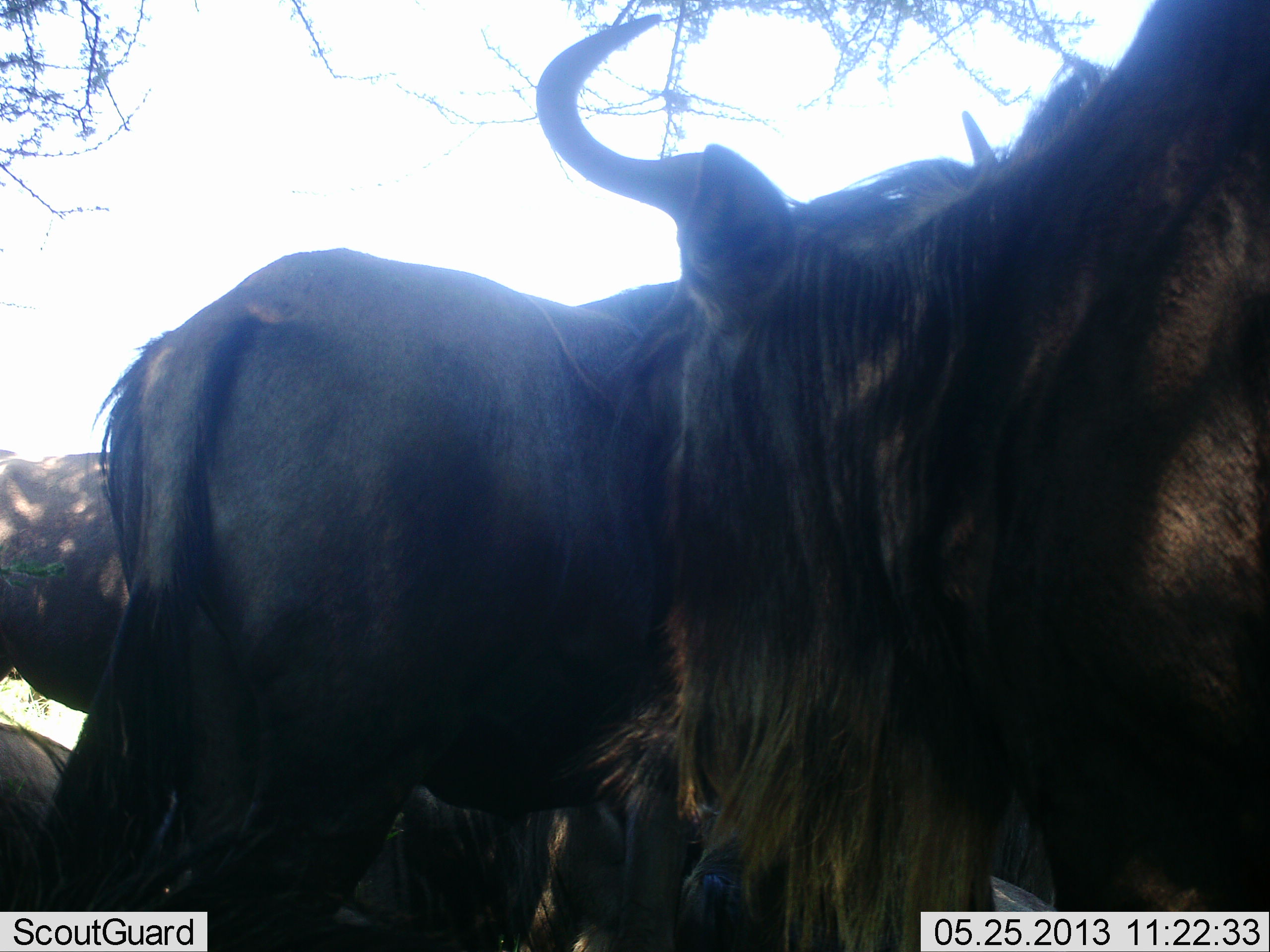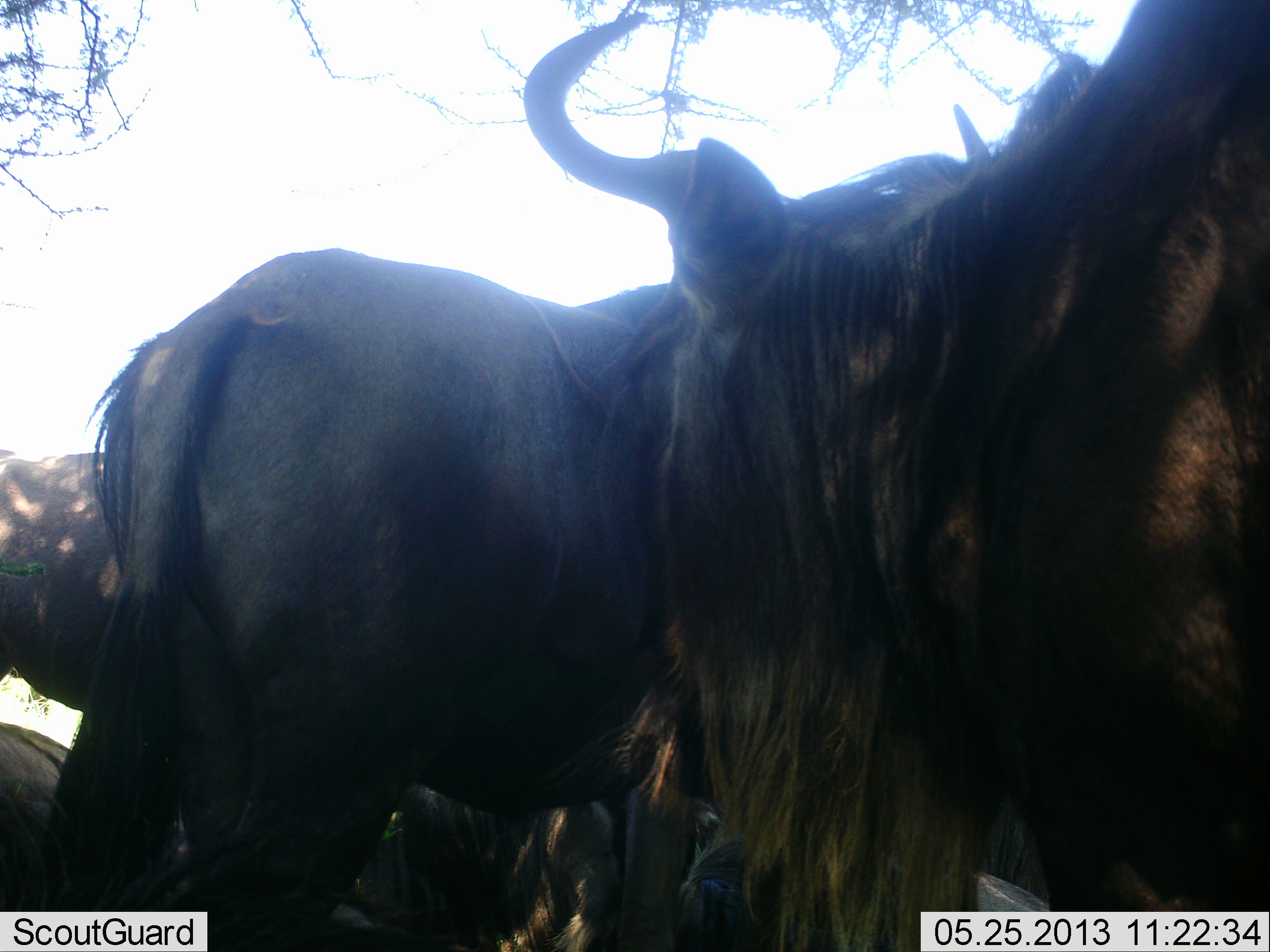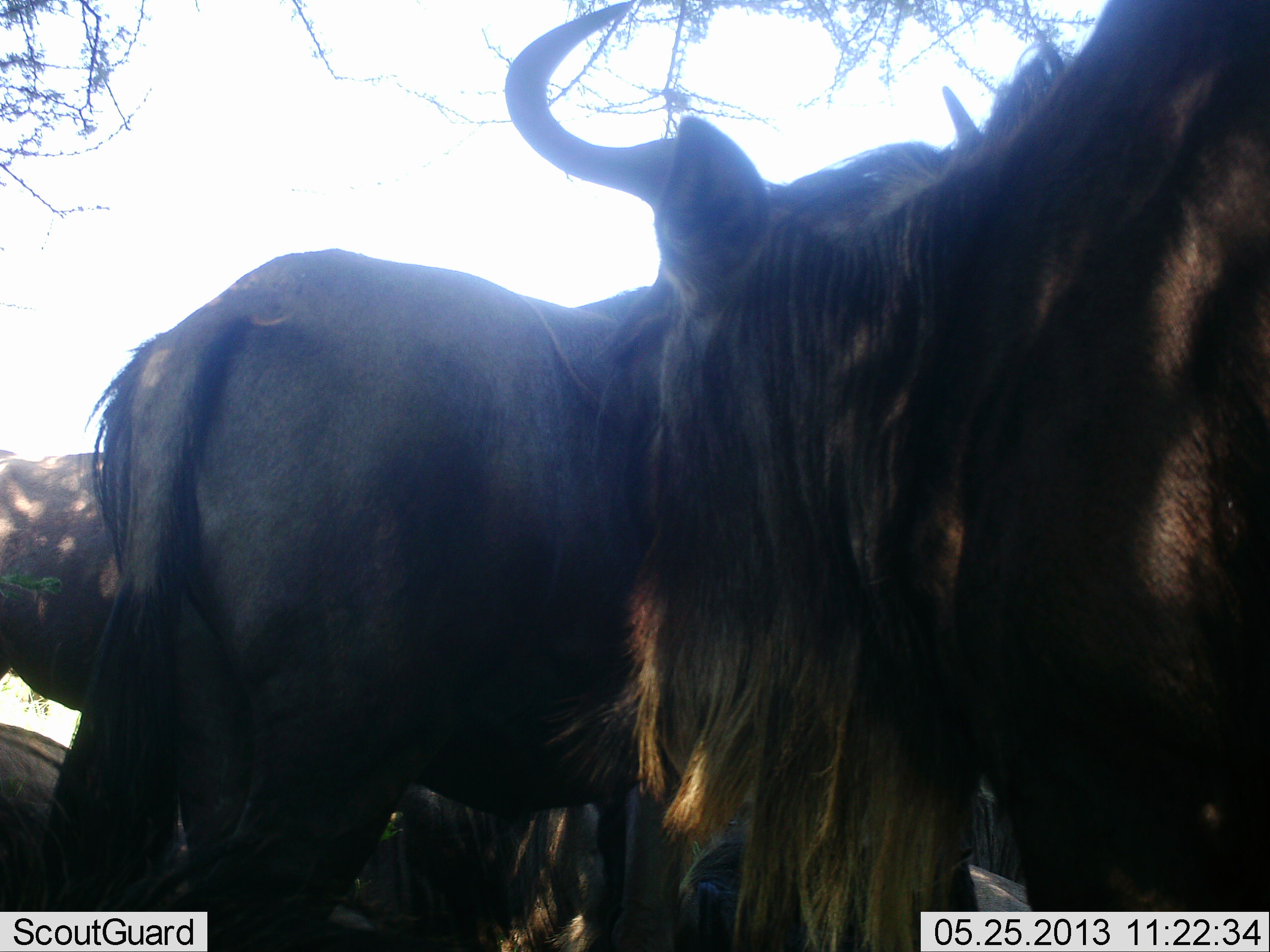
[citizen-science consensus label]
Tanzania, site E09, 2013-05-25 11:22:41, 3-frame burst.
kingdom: Animalia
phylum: Chordata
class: Mammalia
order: Artiodactyla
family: Bovidae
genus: Connochaetes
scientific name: Connochaetes taurinus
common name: blue wildebeest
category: wildebeest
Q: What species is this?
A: Wildebeest (blue wildebeest) (Connochaetes taurinus).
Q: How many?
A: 4.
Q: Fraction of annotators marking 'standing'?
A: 90%.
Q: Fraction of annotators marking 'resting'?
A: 30%.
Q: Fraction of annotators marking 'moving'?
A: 0%.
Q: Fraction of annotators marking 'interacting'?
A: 10%.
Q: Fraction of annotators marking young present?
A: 0%.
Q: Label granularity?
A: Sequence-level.